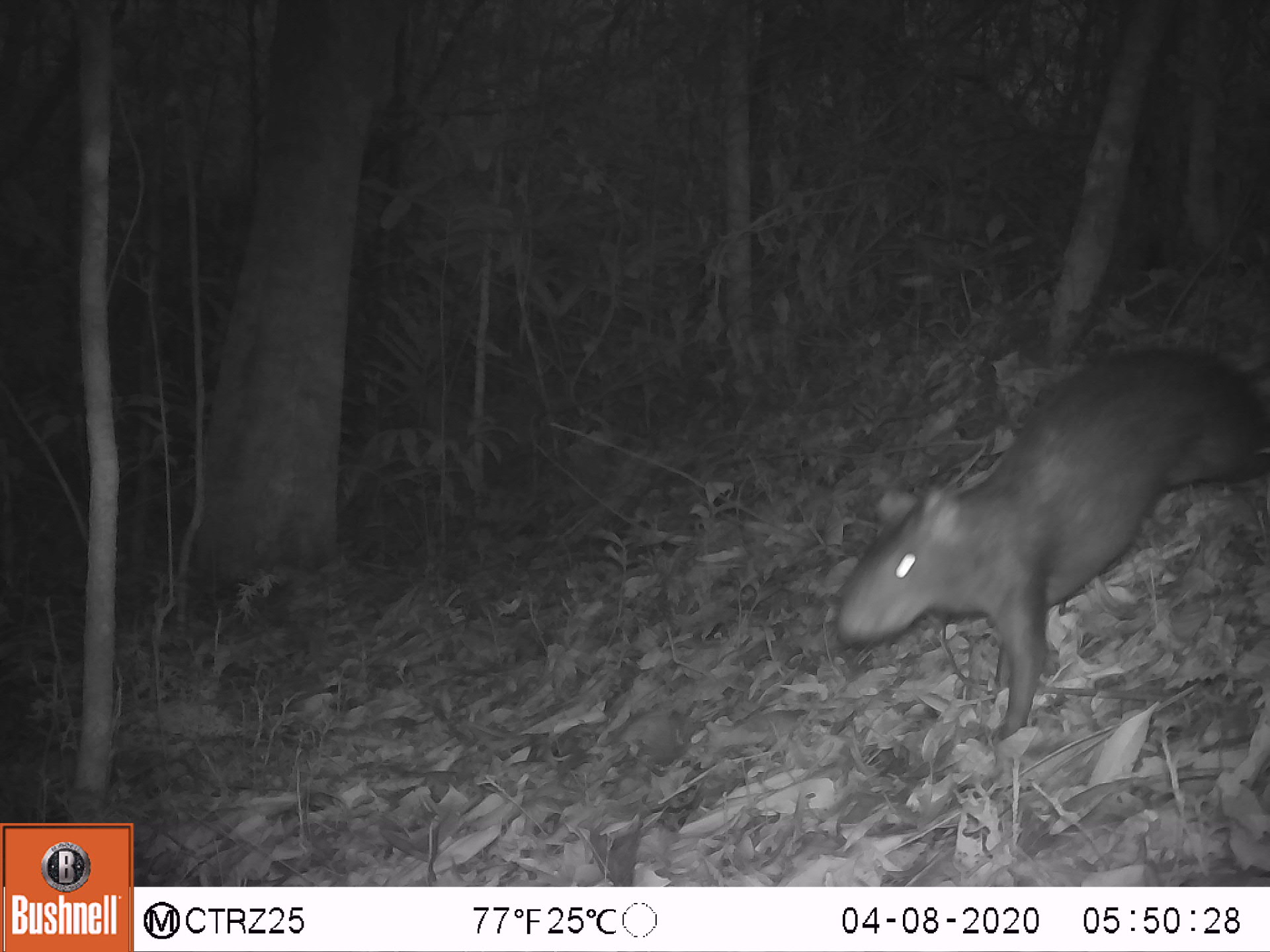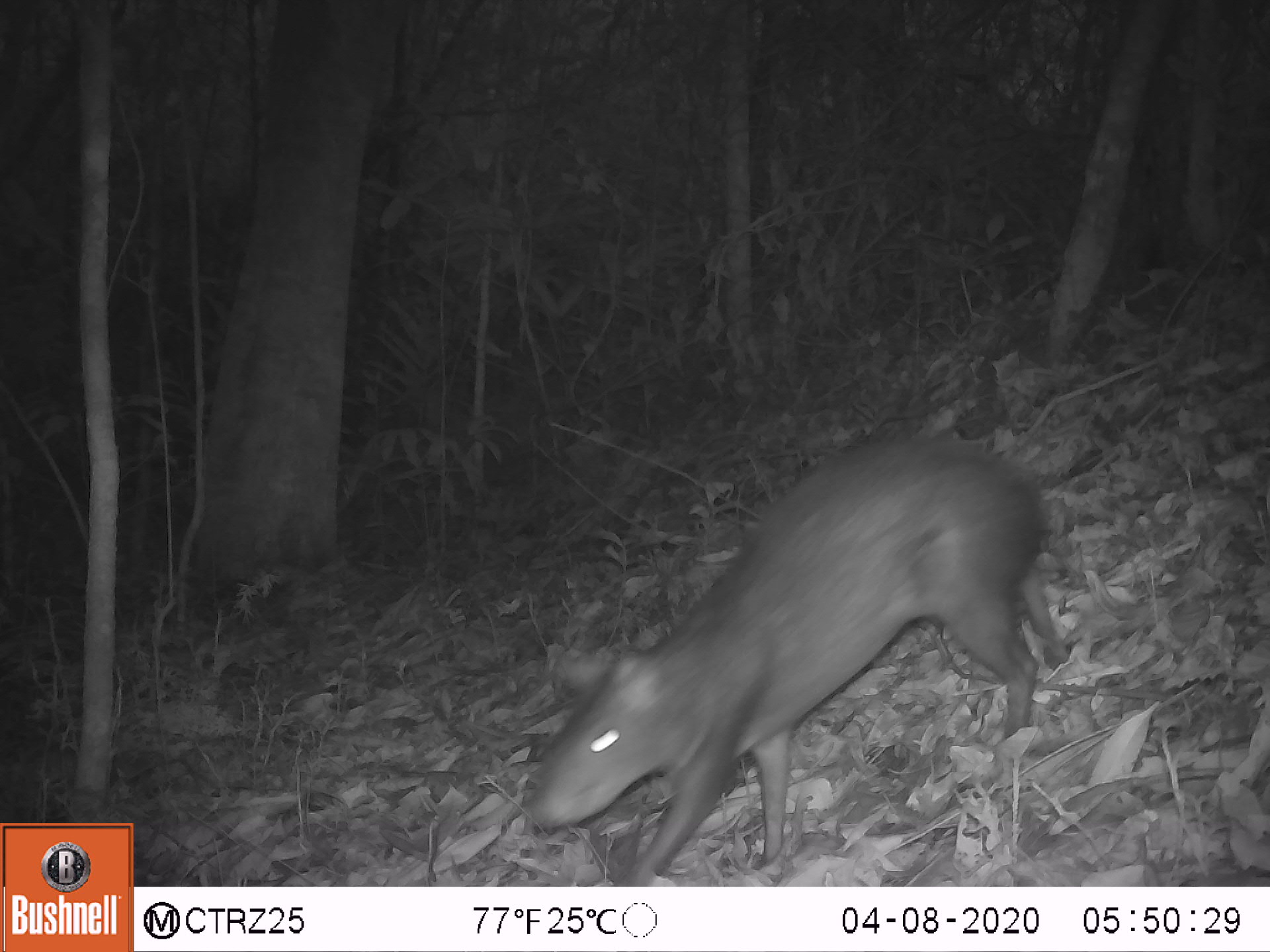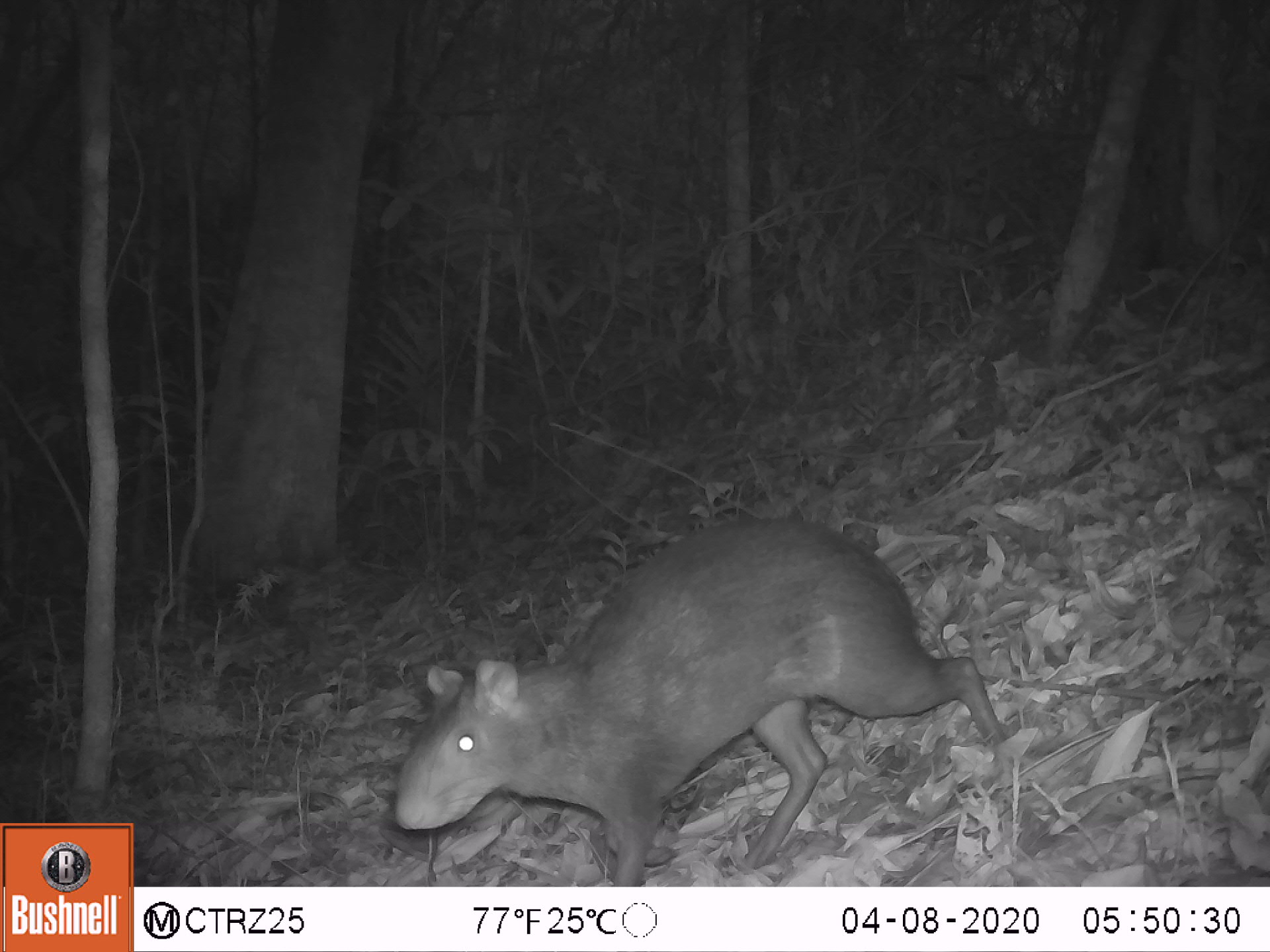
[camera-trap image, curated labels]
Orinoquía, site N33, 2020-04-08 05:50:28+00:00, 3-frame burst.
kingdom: Animalia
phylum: Chordata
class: Mammalia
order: Rodentia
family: Dasyproctidae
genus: Dasyprocta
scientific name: Dasyprocta fuliginosa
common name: black agouti